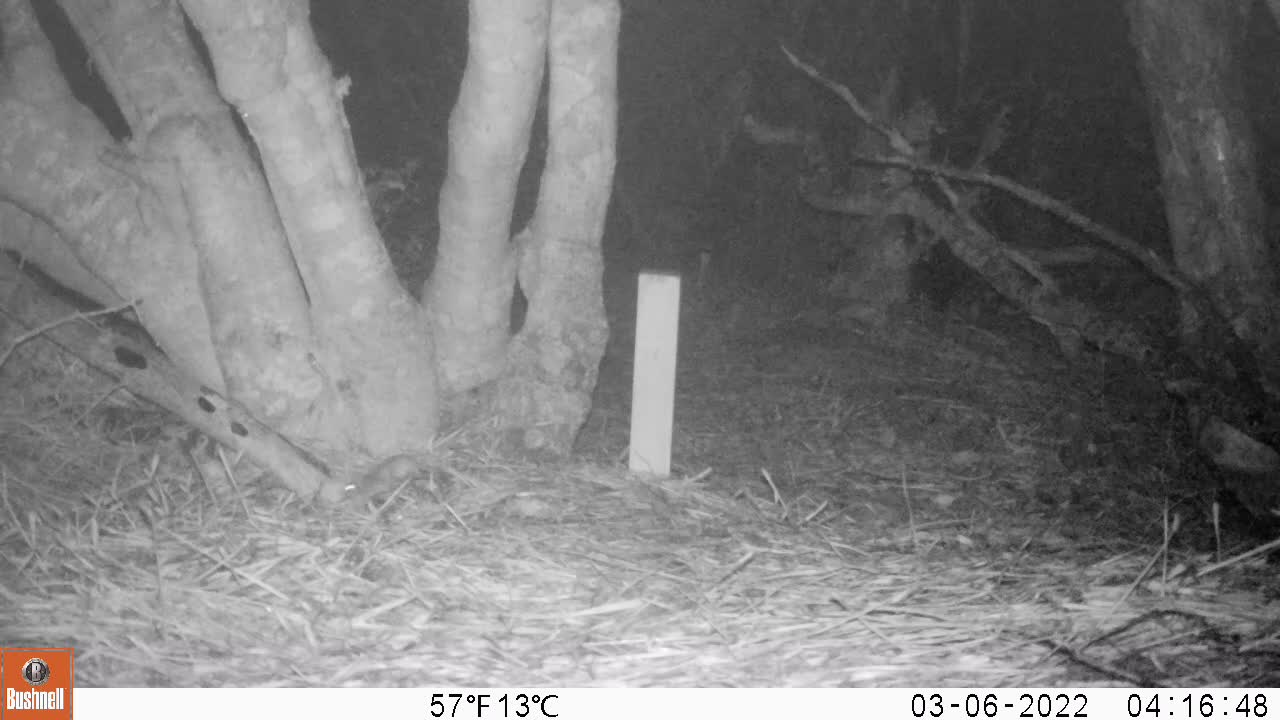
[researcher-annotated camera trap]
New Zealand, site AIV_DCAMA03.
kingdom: Animalia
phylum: Chordata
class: Mammalia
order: Rodentia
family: Muridae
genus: Mus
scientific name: Mus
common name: mouse